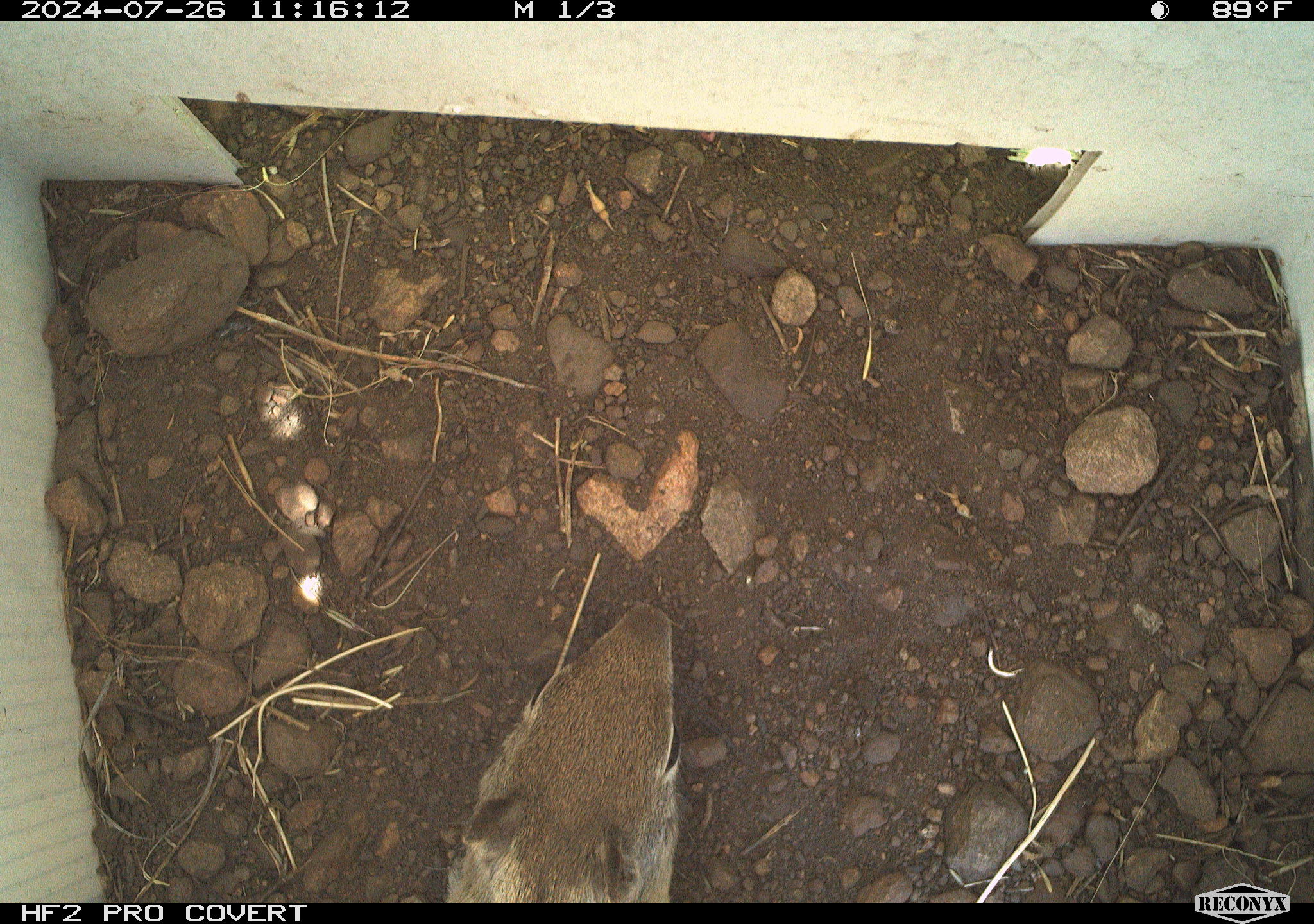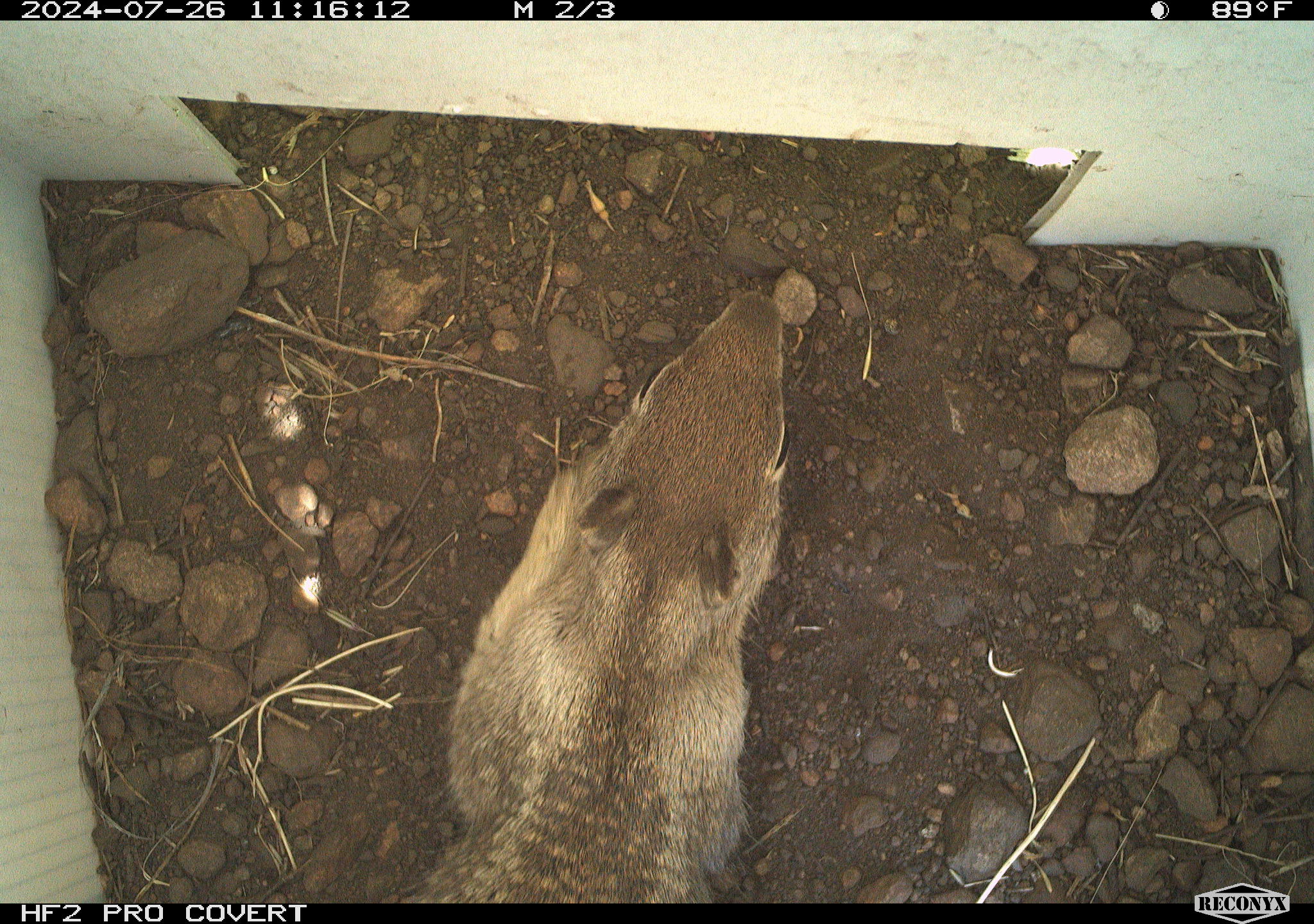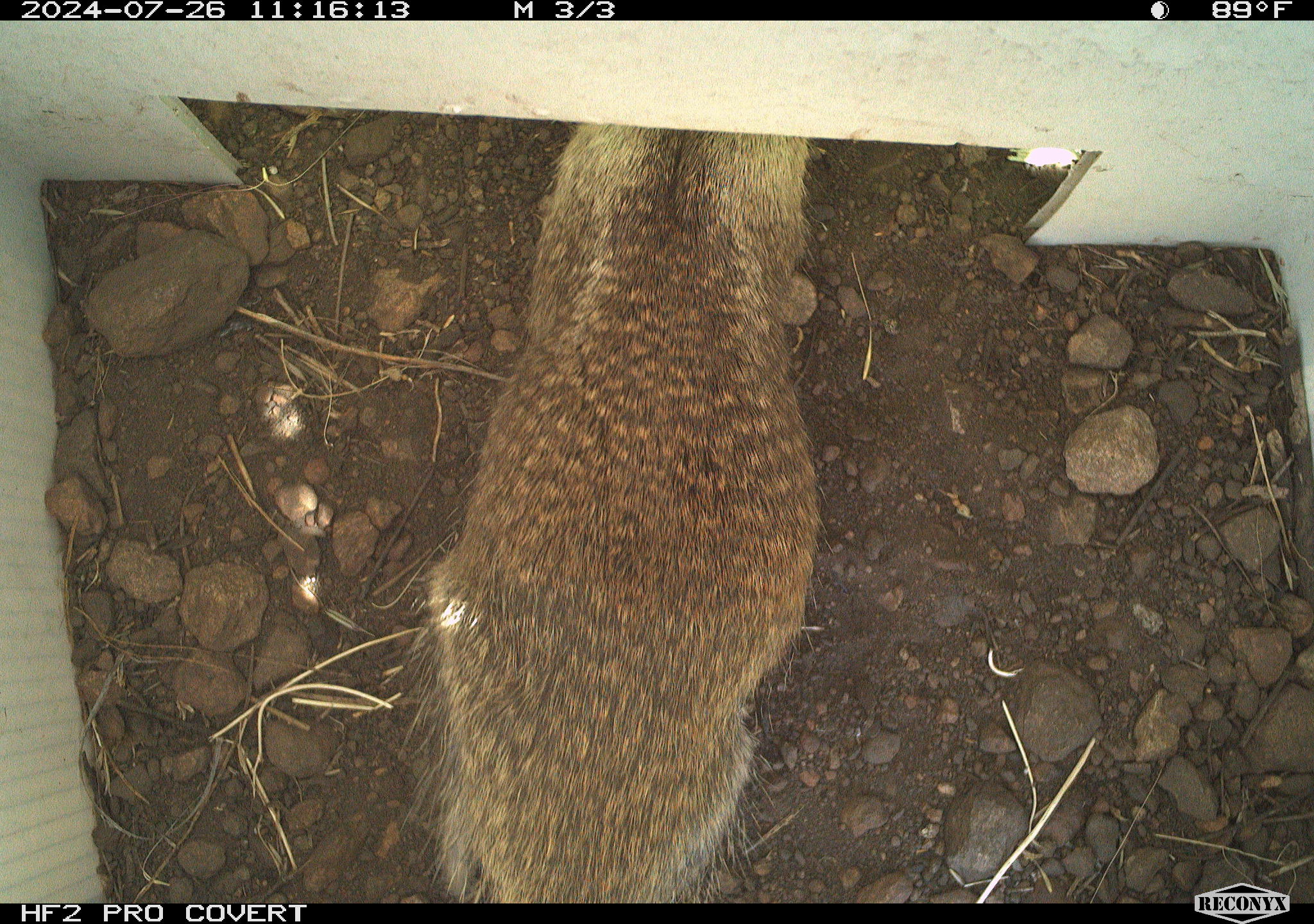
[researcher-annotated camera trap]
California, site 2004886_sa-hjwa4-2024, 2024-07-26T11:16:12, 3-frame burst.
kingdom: Animalia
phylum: Chordata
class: Mammalia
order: Rodentia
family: Sciuridae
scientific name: Sciuridae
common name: squirrels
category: sciuridae family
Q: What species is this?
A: Sciuridae family (squirrels) (Sciuridae).